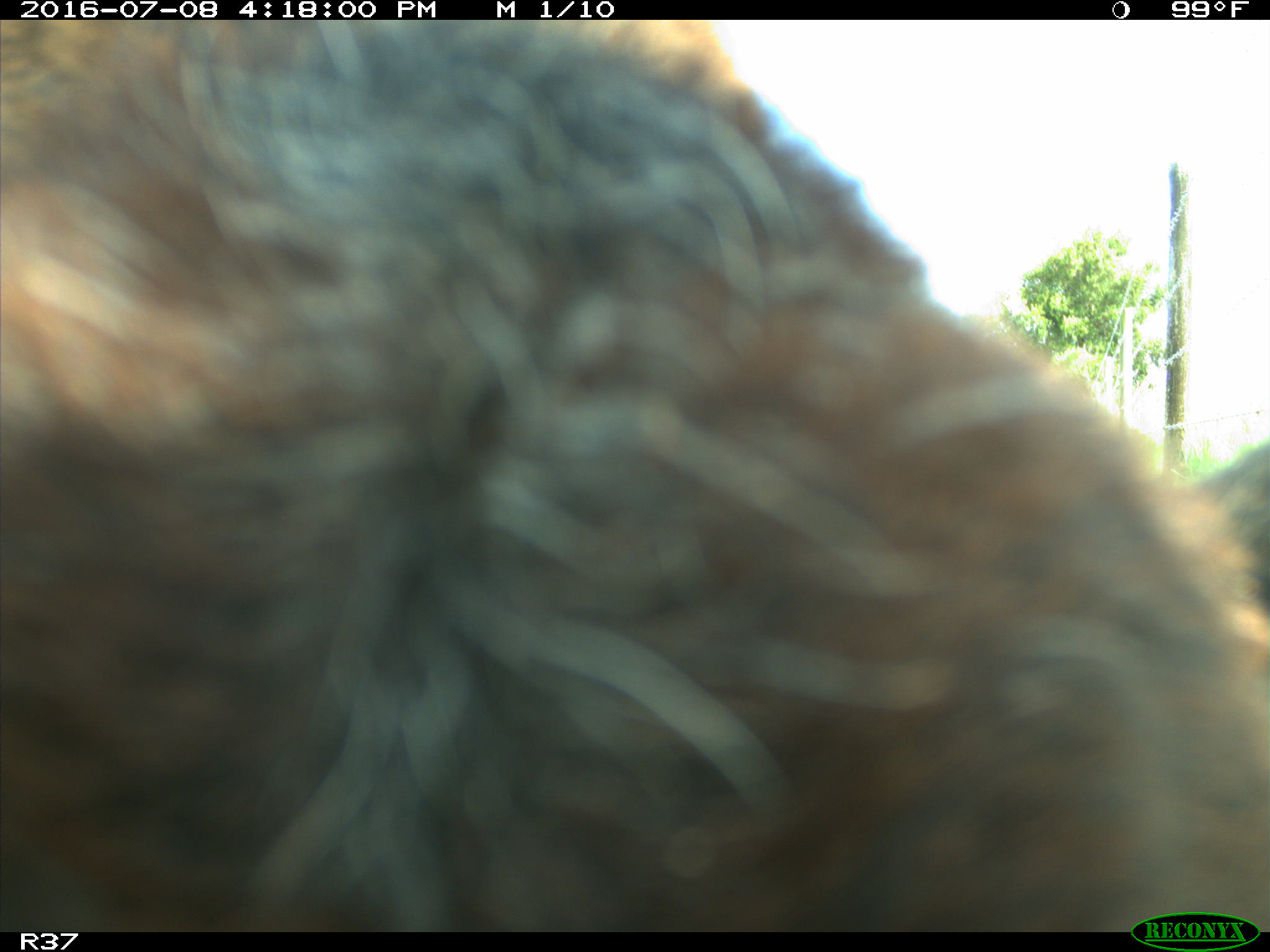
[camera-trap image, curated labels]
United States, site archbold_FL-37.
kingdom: Animalia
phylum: Chordata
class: Mammalia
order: Artiodactyla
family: Bovidae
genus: Bos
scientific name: Bos taurus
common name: domestic cow